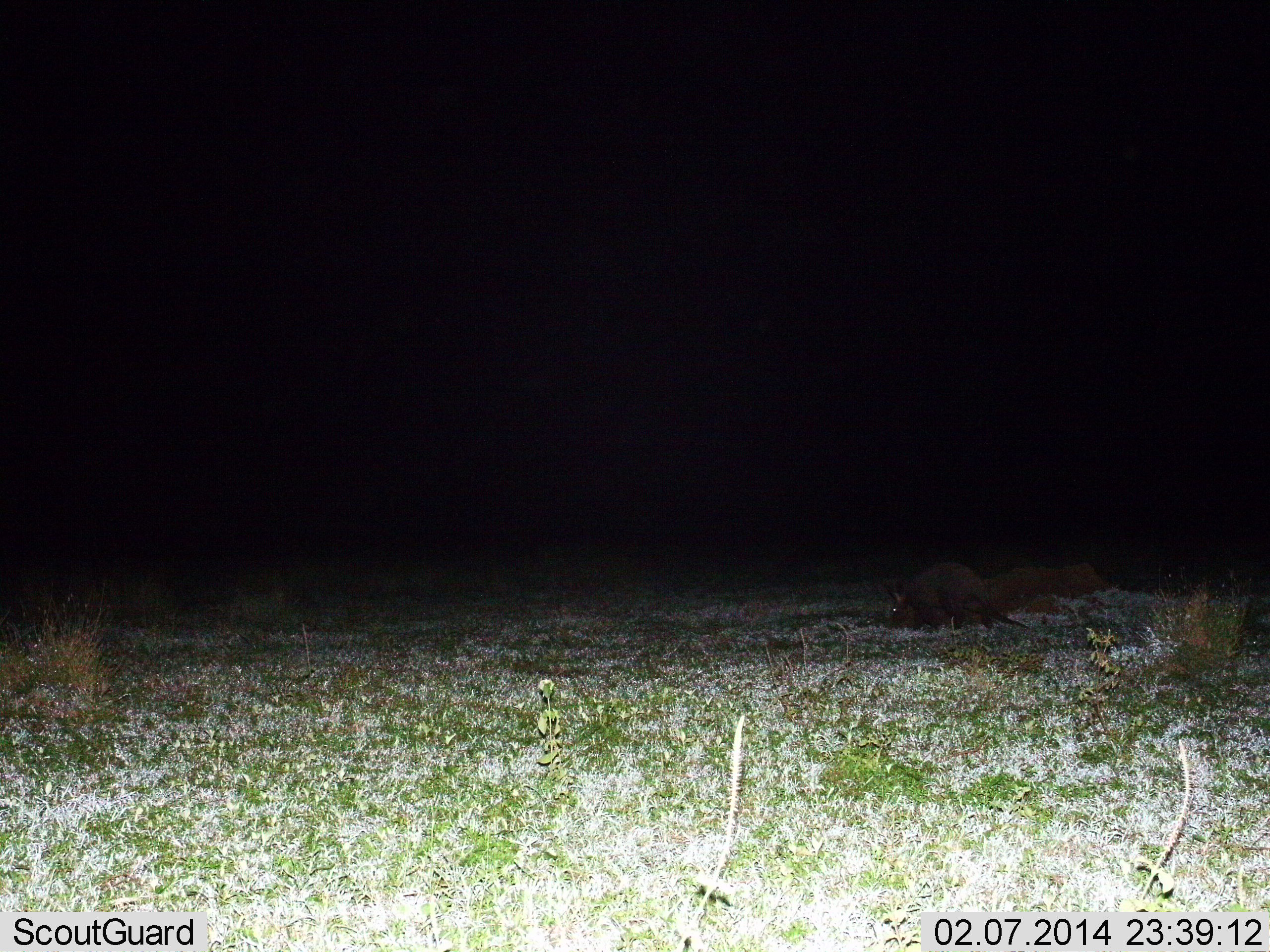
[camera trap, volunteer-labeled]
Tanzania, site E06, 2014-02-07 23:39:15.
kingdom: Animalia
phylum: Chordata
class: Mammalia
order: Tubulidentata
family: Orycteropodidae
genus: Orycteropus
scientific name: Orycteropus afer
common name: aardvark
Aardvark (Orycteropus afer), count 1. Behavior (volunteer vote fractions): standing 70%, resting 0%, moving 20%, interacting 0%. Young present (vote fraction): 0%. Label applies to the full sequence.